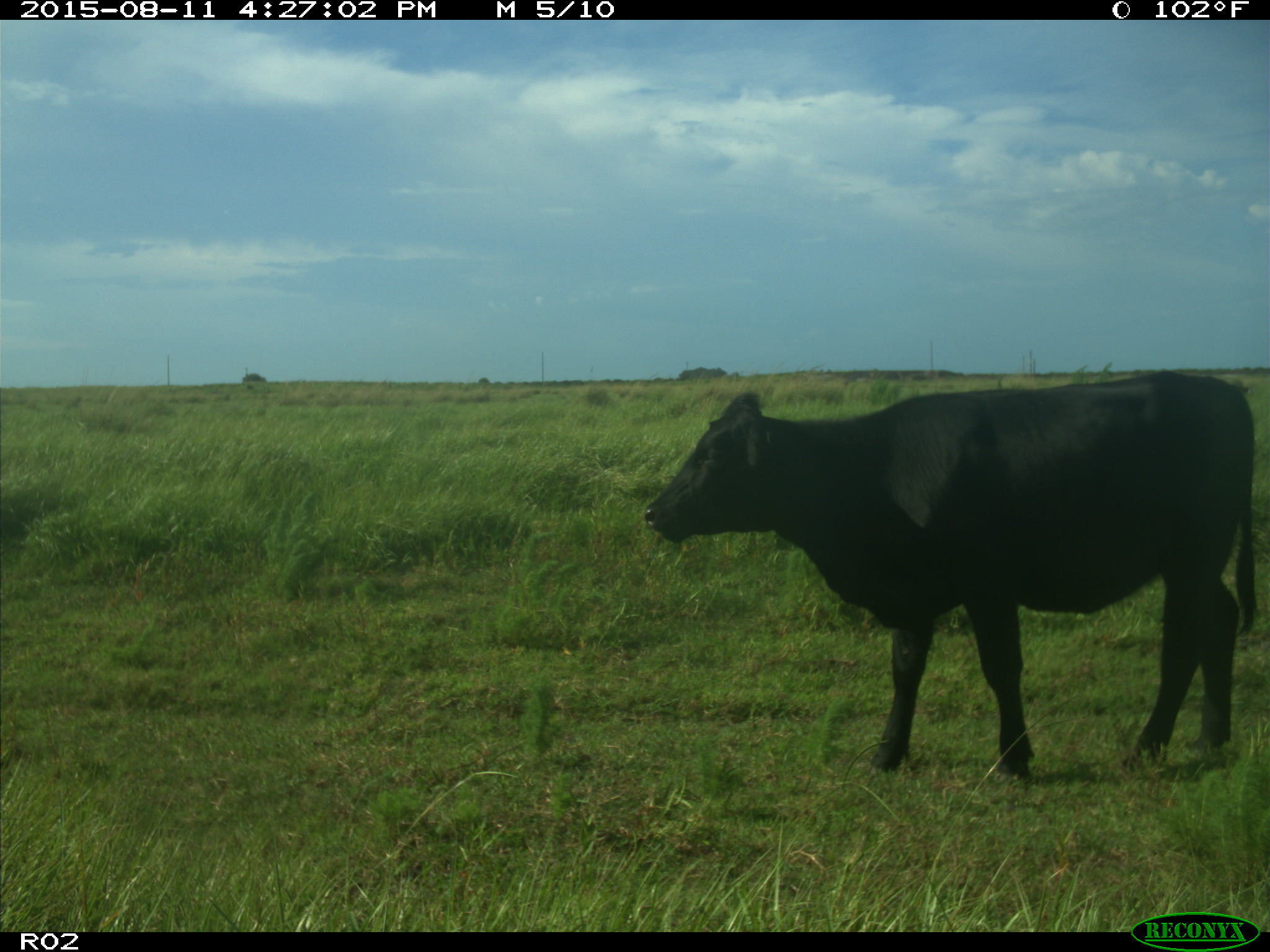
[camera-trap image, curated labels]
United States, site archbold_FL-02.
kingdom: Animalia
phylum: Chordata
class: Mammalia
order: Artiodactyla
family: Bovidae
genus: Bos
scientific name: Bos taurus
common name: domestic cow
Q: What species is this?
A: Bos taurus (domestic cow).